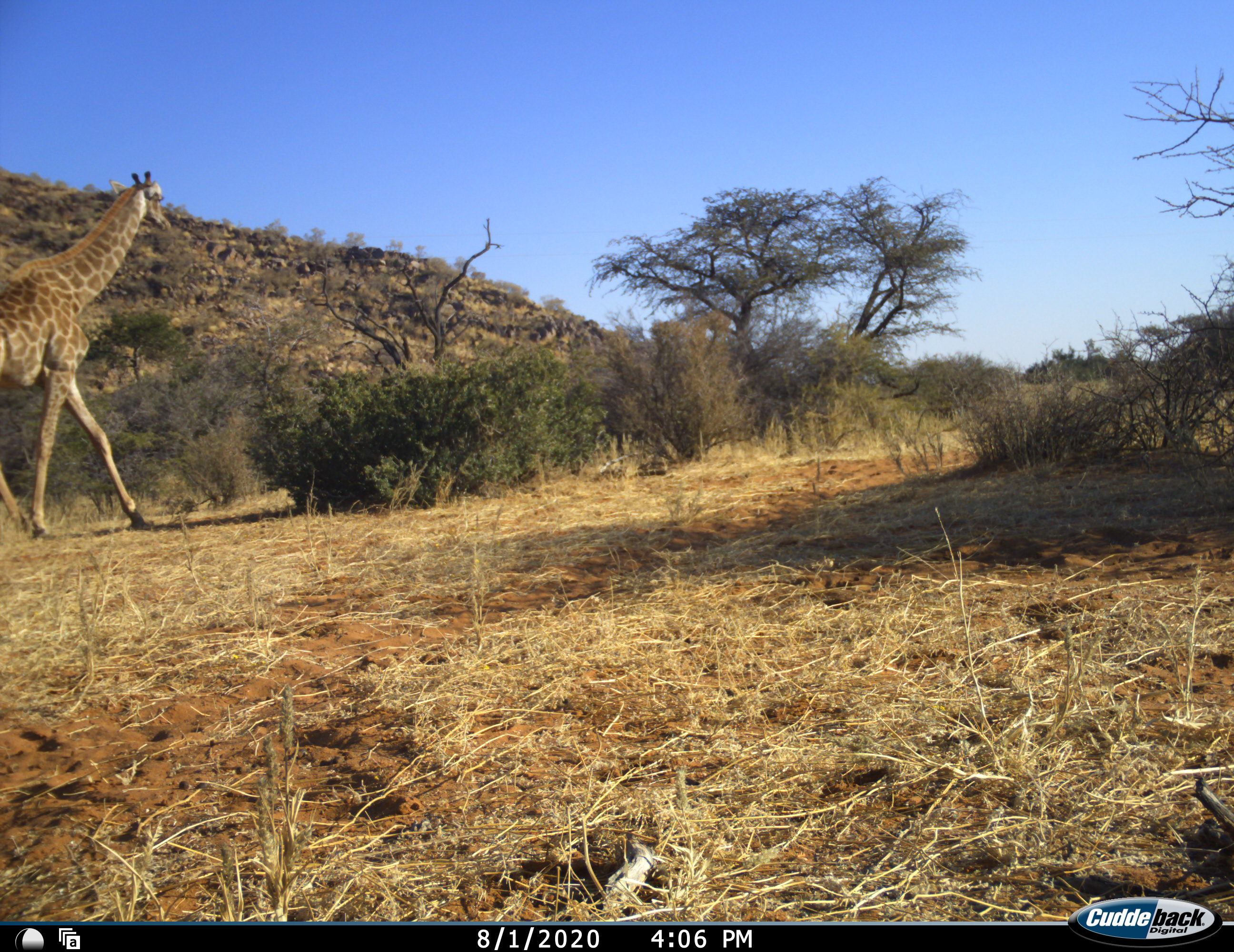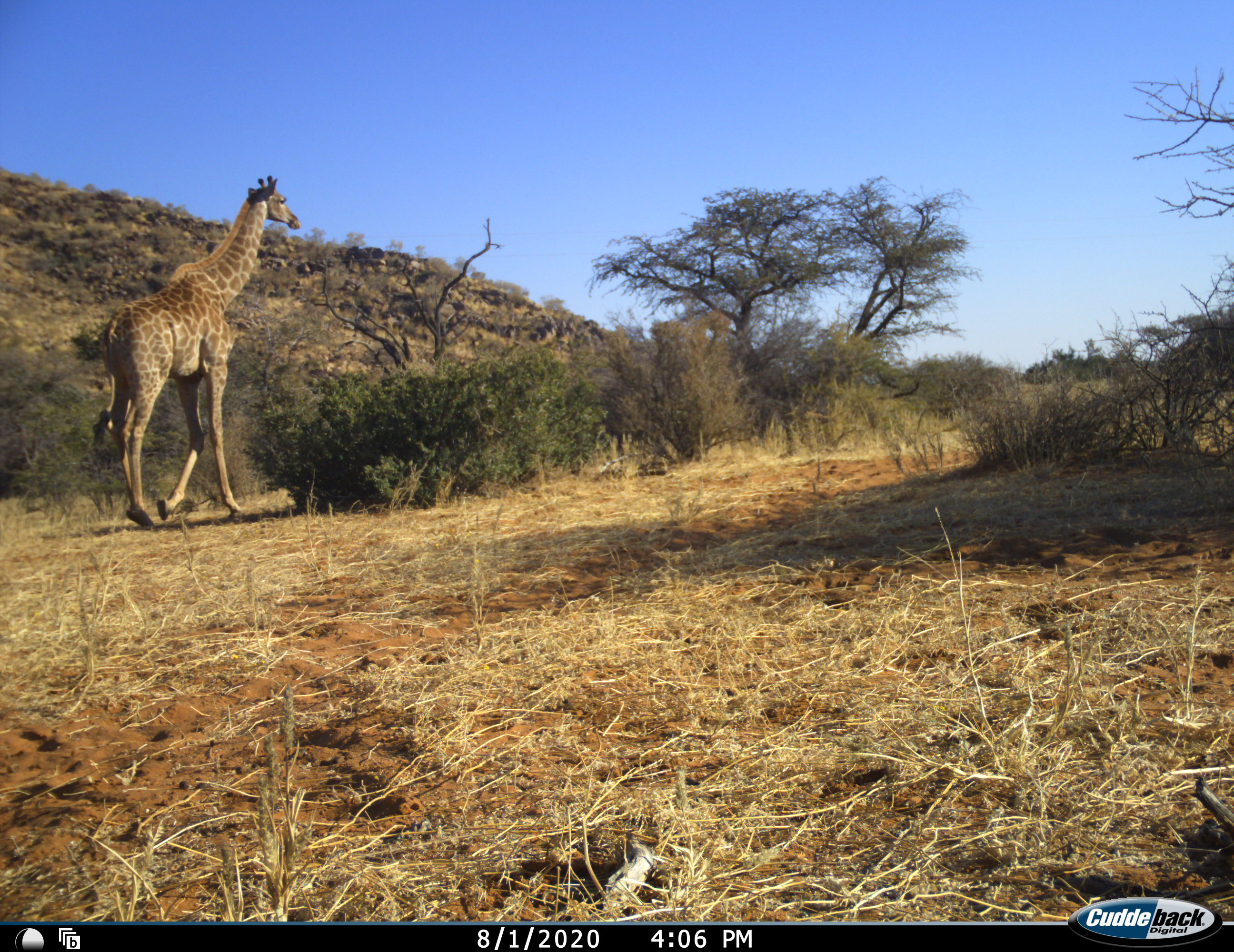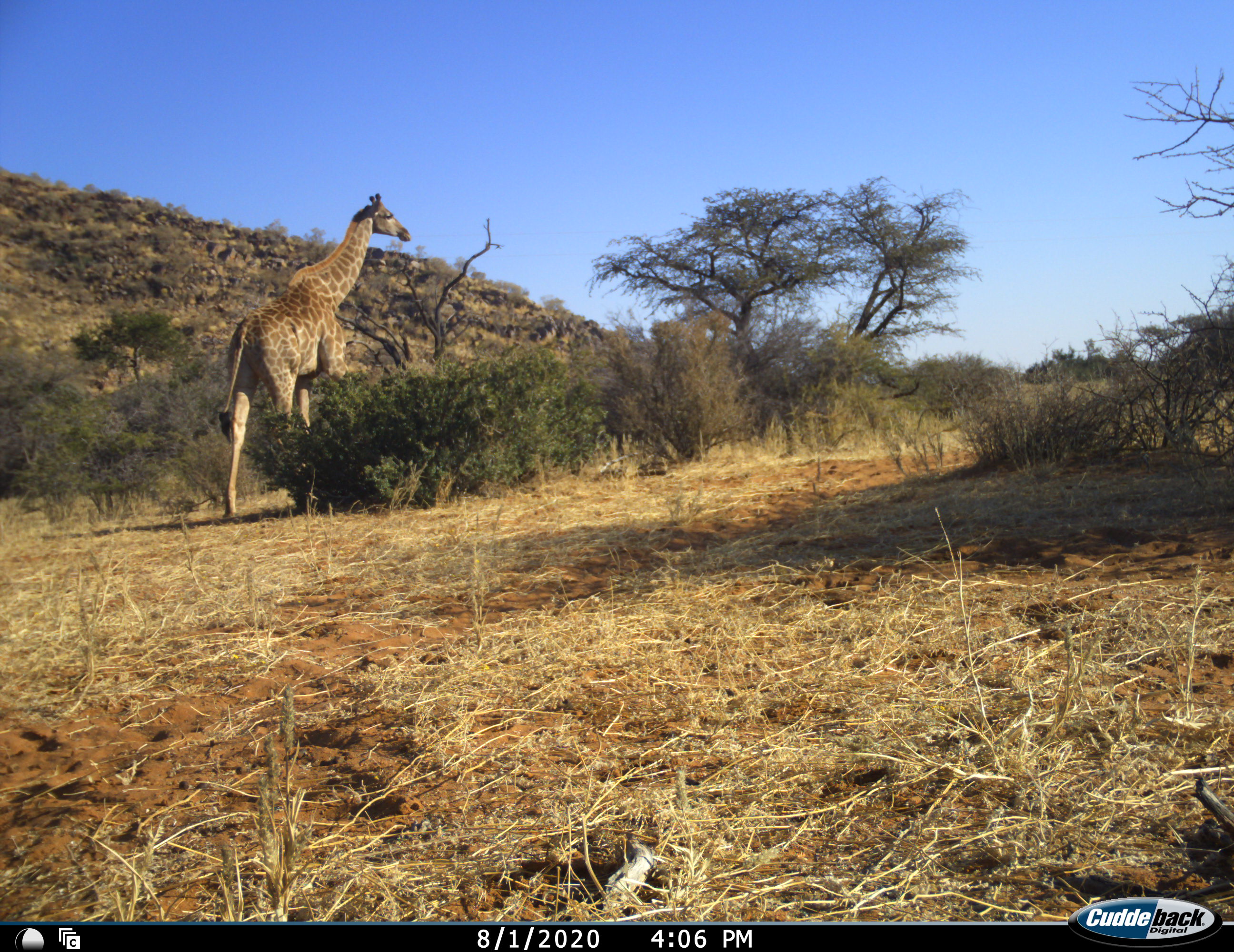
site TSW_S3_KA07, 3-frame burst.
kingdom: Animalia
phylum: Chordata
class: Mammalia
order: Artiodactyla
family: Giraffidae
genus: Giraffa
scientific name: Giraffa camelopardalis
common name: giraffe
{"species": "giraffe (Giraffa camelopardalis)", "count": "1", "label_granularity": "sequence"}